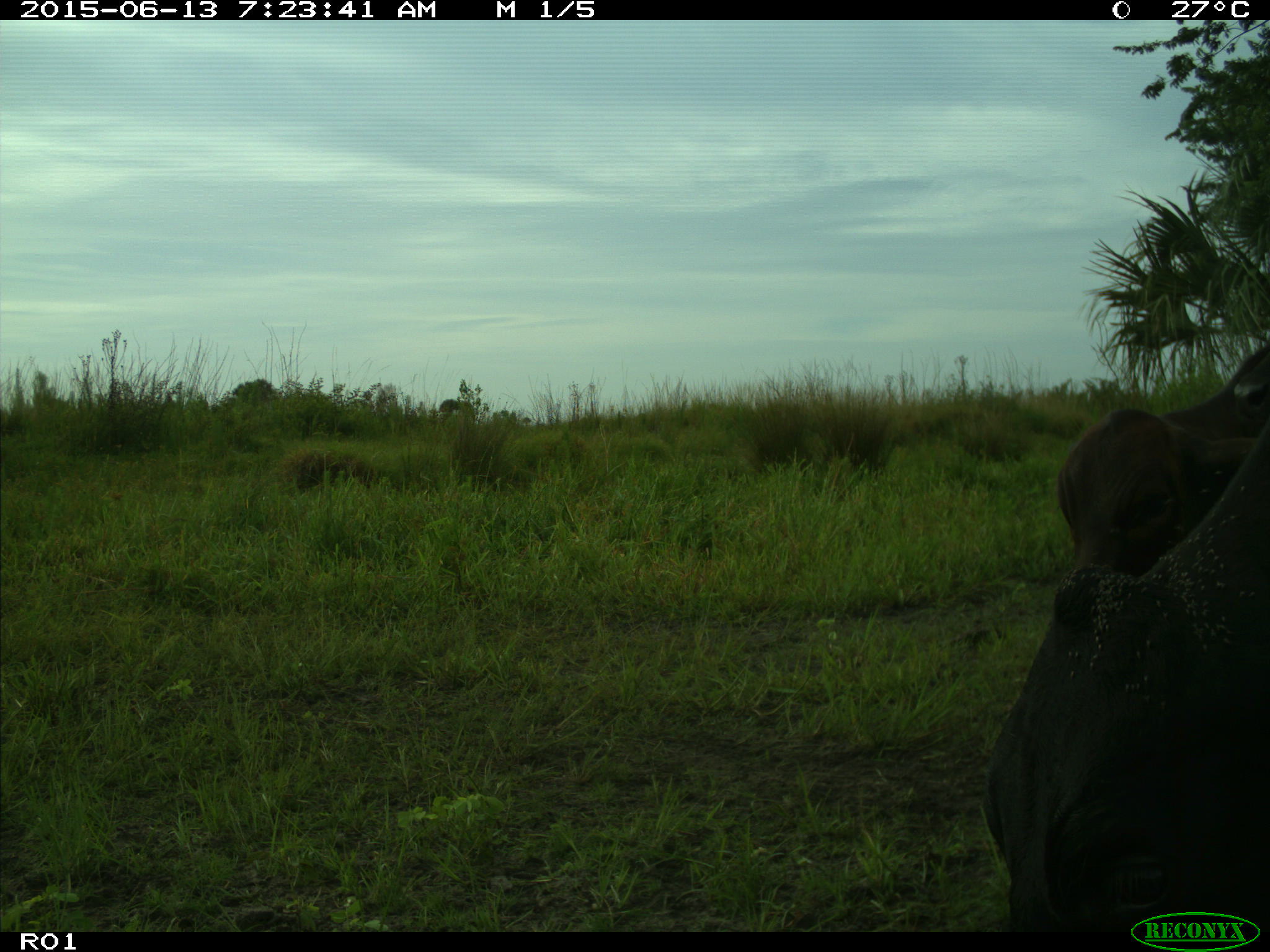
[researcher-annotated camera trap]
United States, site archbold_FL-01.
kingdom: Animalia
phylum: Chordata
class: Mammalia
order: Artiodactyla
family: Bovidae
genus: Bos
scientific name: Bos taurus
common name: domestic cow